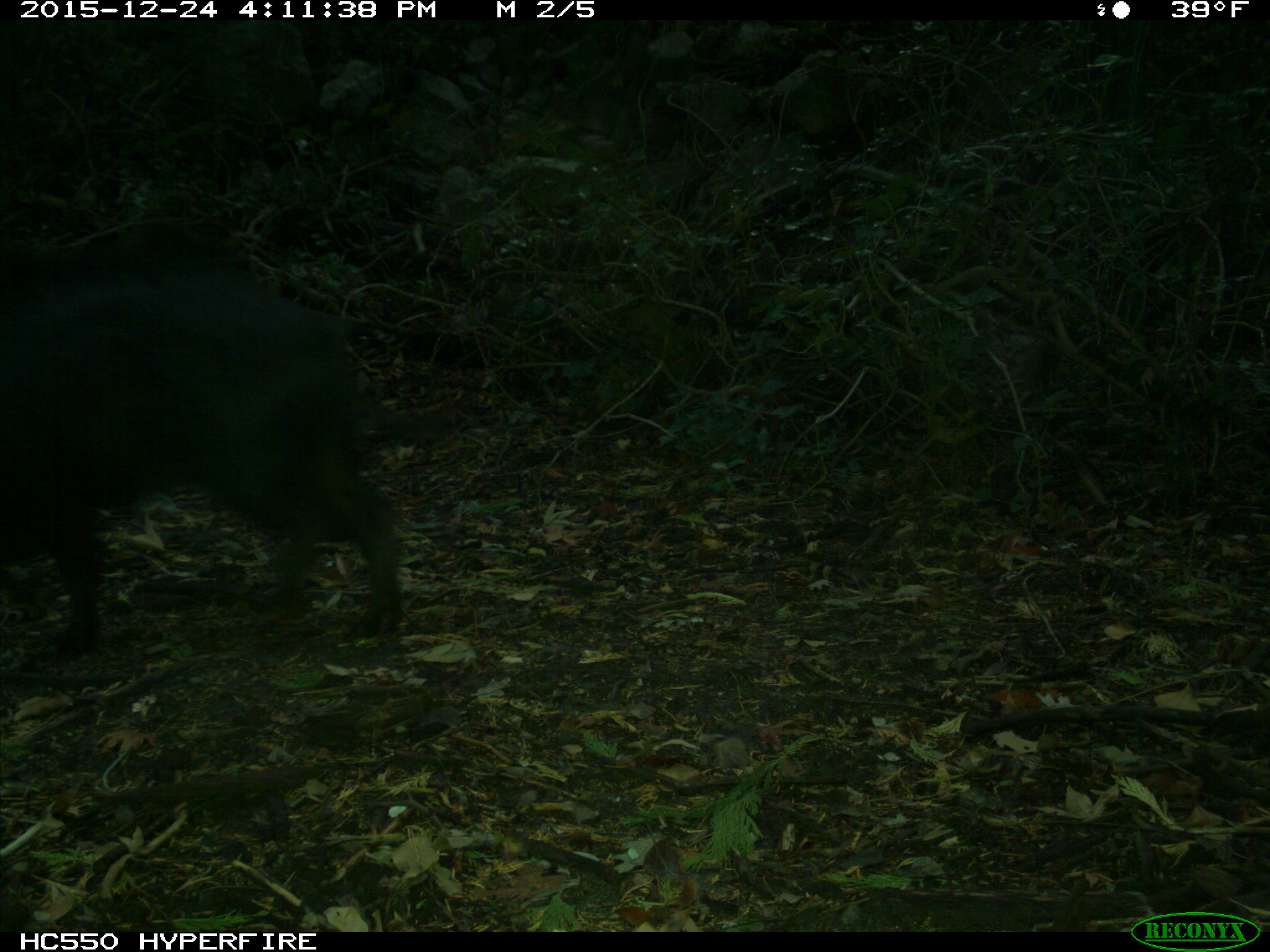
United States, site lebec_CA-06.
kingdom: Animalia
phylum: Chordata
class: Mammalia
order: Artiodactyla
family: Suidae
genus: Sus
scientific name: Sus scrofa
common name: wild boar